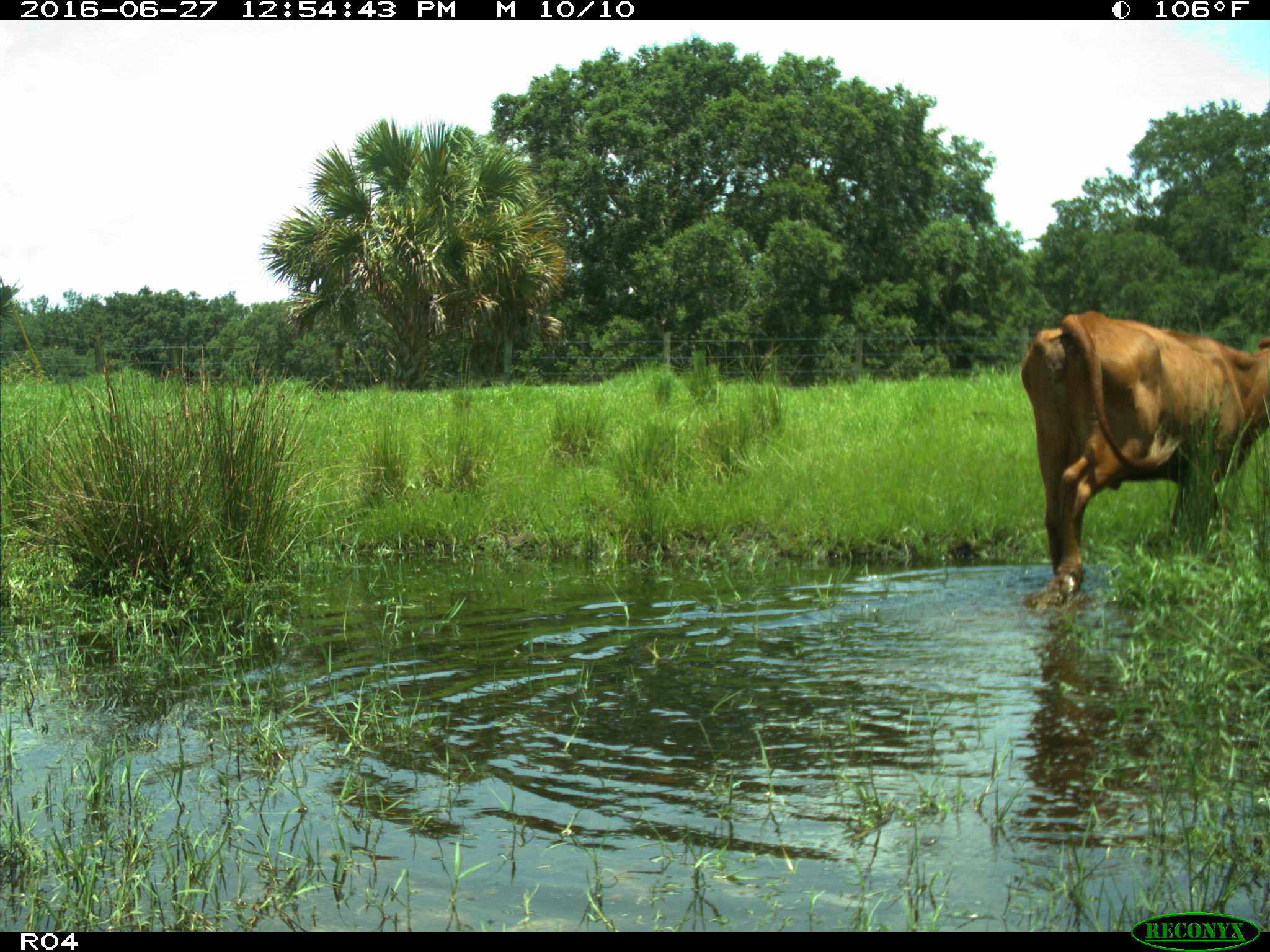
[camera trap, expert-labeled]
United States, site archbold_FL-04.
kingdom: Animalia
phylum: Chordata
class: Mammalia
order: Artiodactyla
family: Bovidae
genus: Bos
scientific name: Bos taurus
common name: domestic cow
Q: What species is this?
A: Bos taurus (domestic cow).